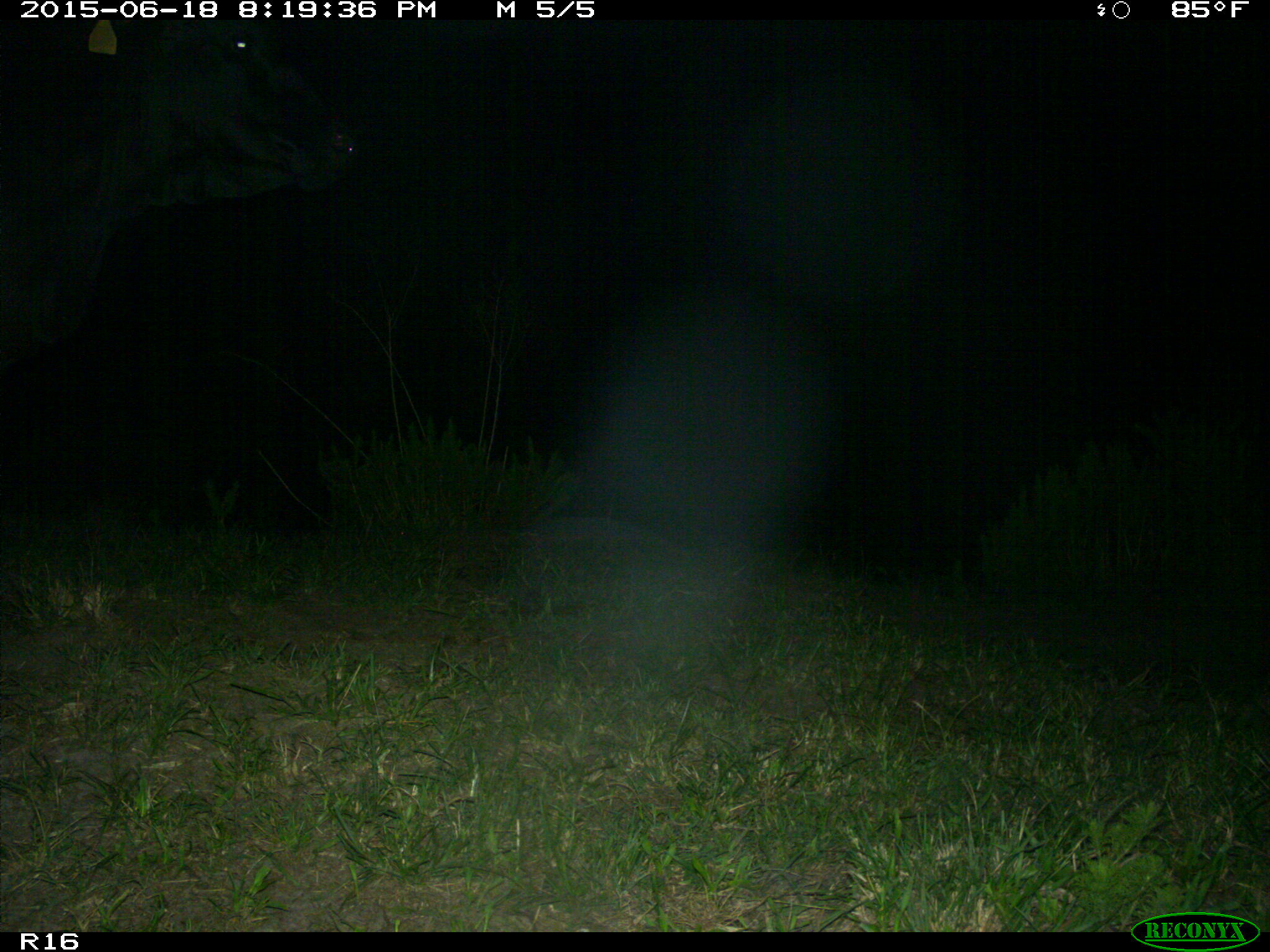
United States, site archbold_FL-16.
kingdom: Animalia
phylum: Chordata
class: Mammalia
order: Artiodactyla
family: Bovidae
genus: Bos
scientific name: Bos taurus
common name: domestic cow